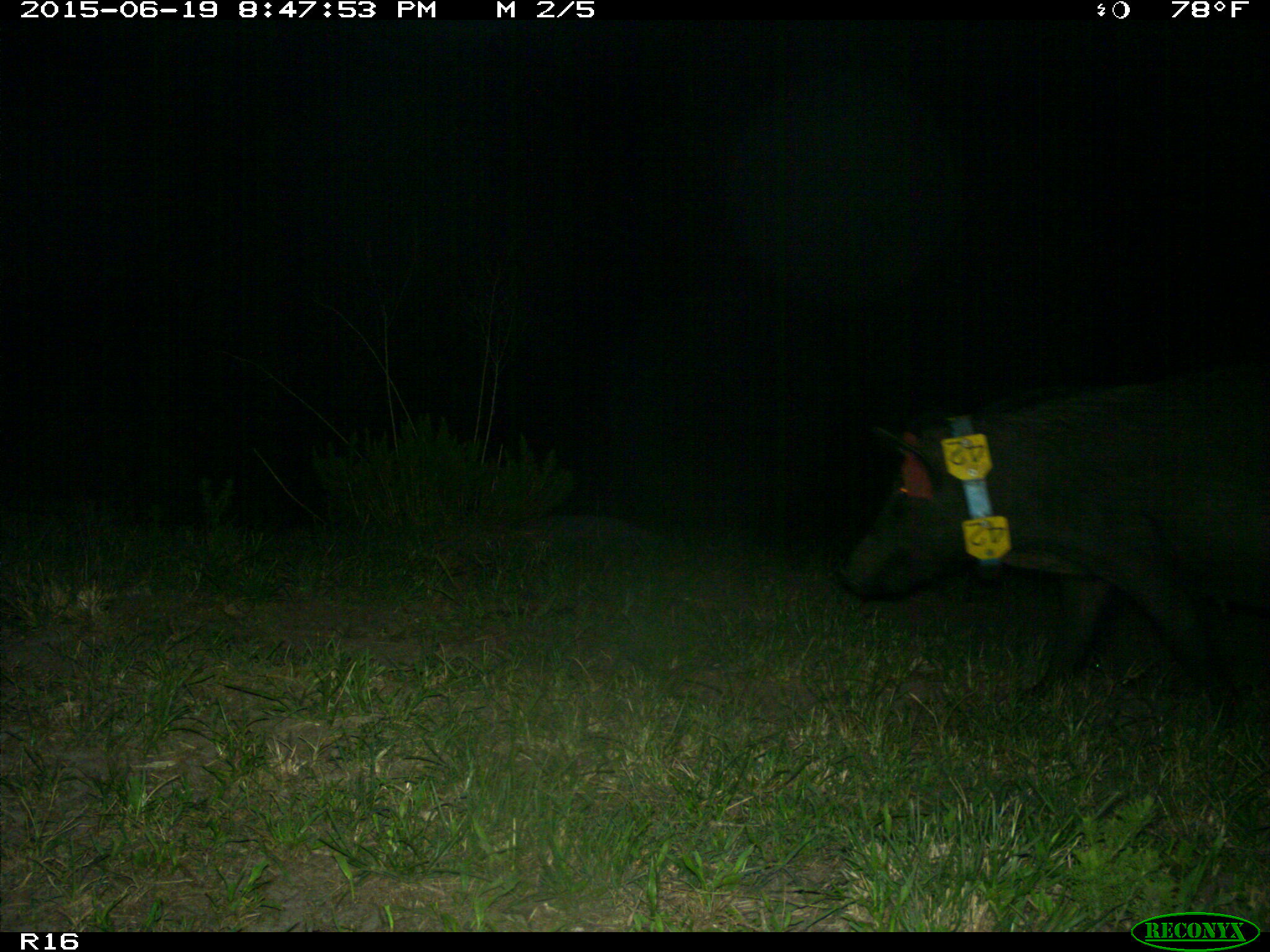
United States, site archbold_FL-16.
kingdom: Animalia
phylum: Chordata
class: Mammalia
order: Artiodactyla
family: Suidae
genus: Sus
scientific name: Sus scrofa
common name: wild boar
Sus scrofa (wild boar).